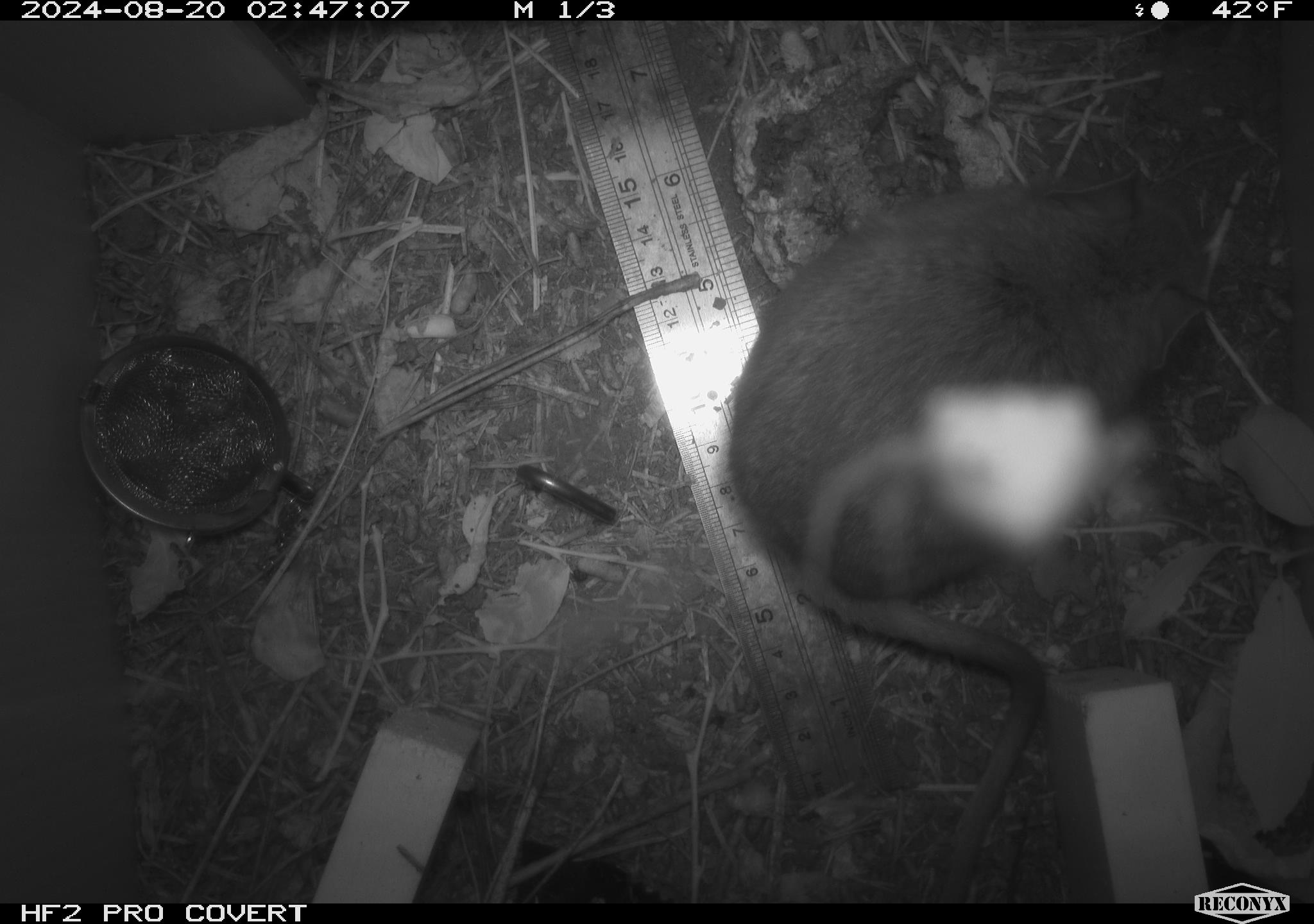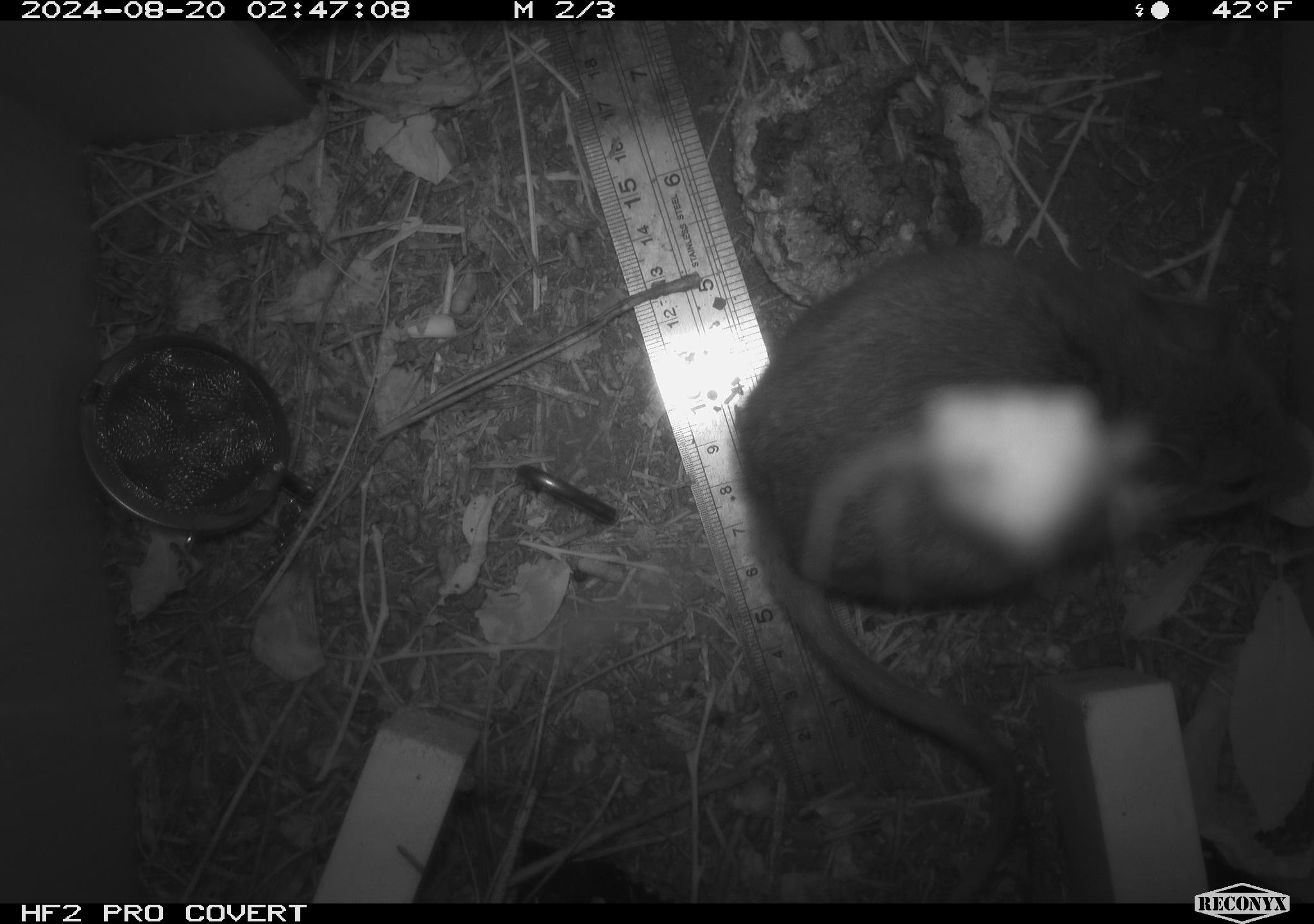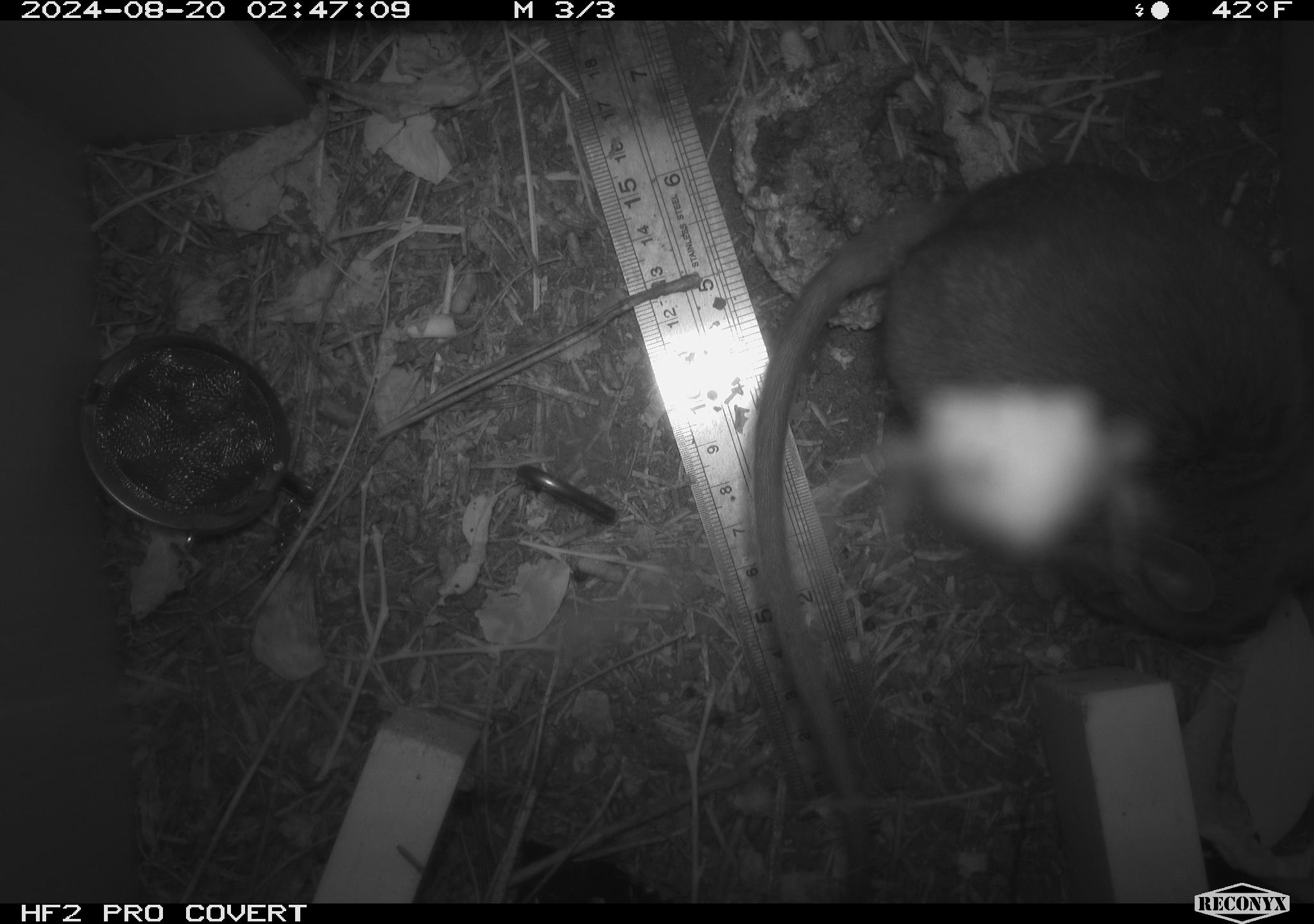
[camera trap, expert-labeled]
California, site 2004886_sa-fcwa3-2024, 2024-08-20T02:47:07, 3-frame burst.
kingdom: Animalia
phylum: Chordata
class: Mammalia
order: Rodentia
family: Cricetidae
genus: Neotoma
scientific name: Neotoma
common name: pack rat or woodrat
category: neotoma species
Neotoma species (pack rat or woodrat) (Neotoma).